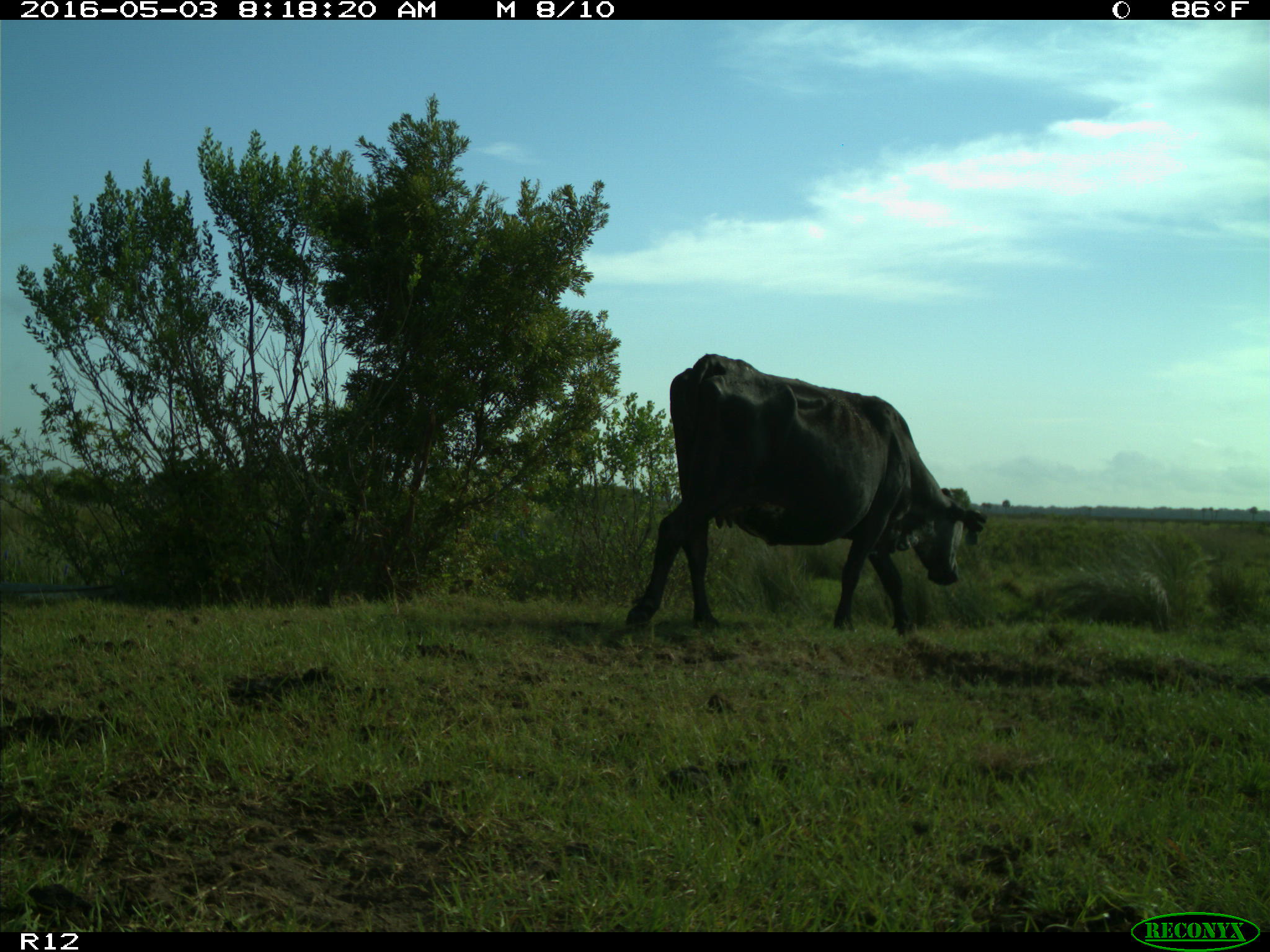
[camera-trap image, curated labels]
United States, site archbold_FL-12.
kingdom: Animalia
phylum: Chordata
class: Mammalia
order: Artiodactyla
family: Bovidae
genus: Bos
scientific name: Bos taurus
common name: domestic cow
Bos taurus (domestic cow).